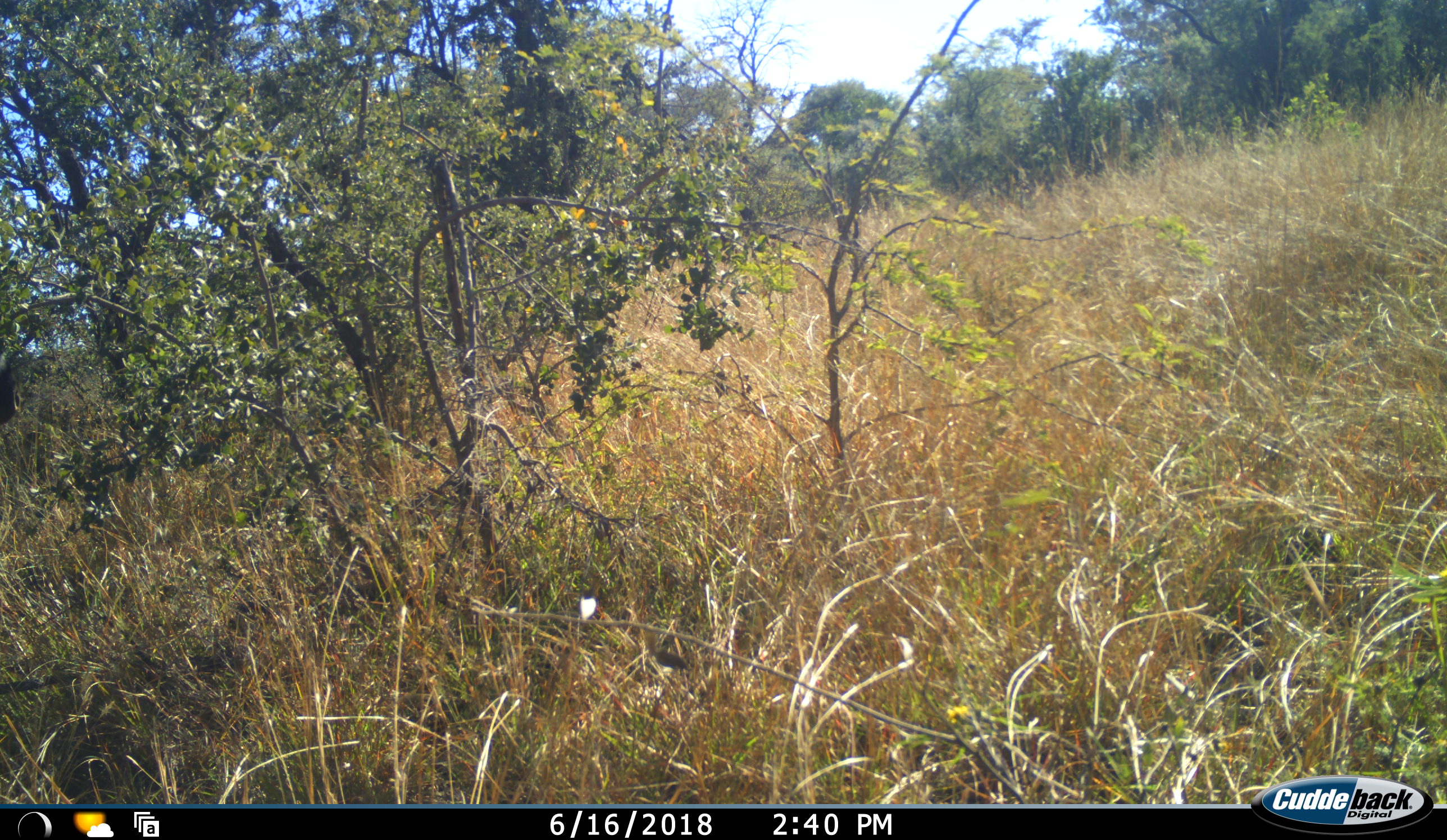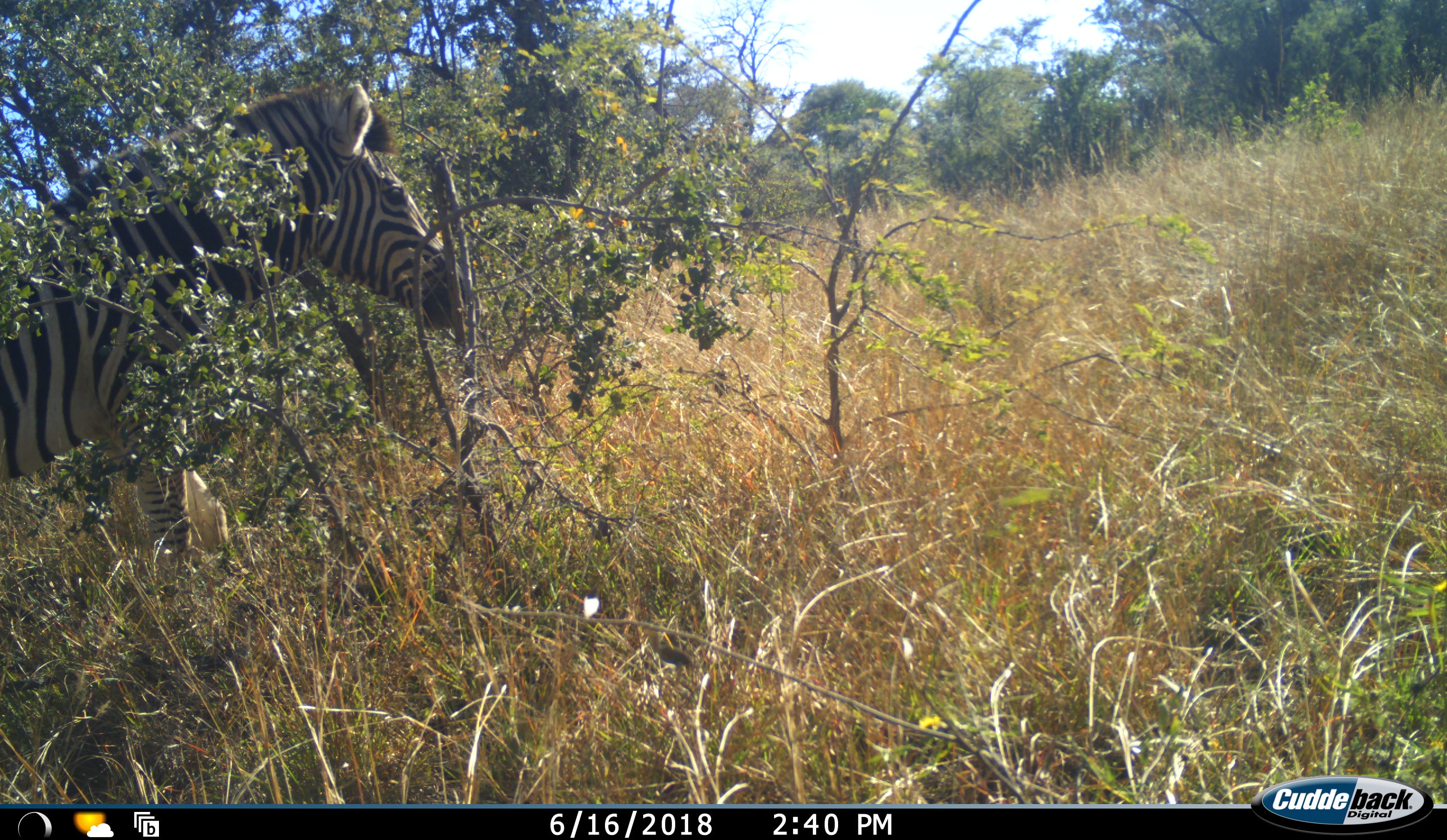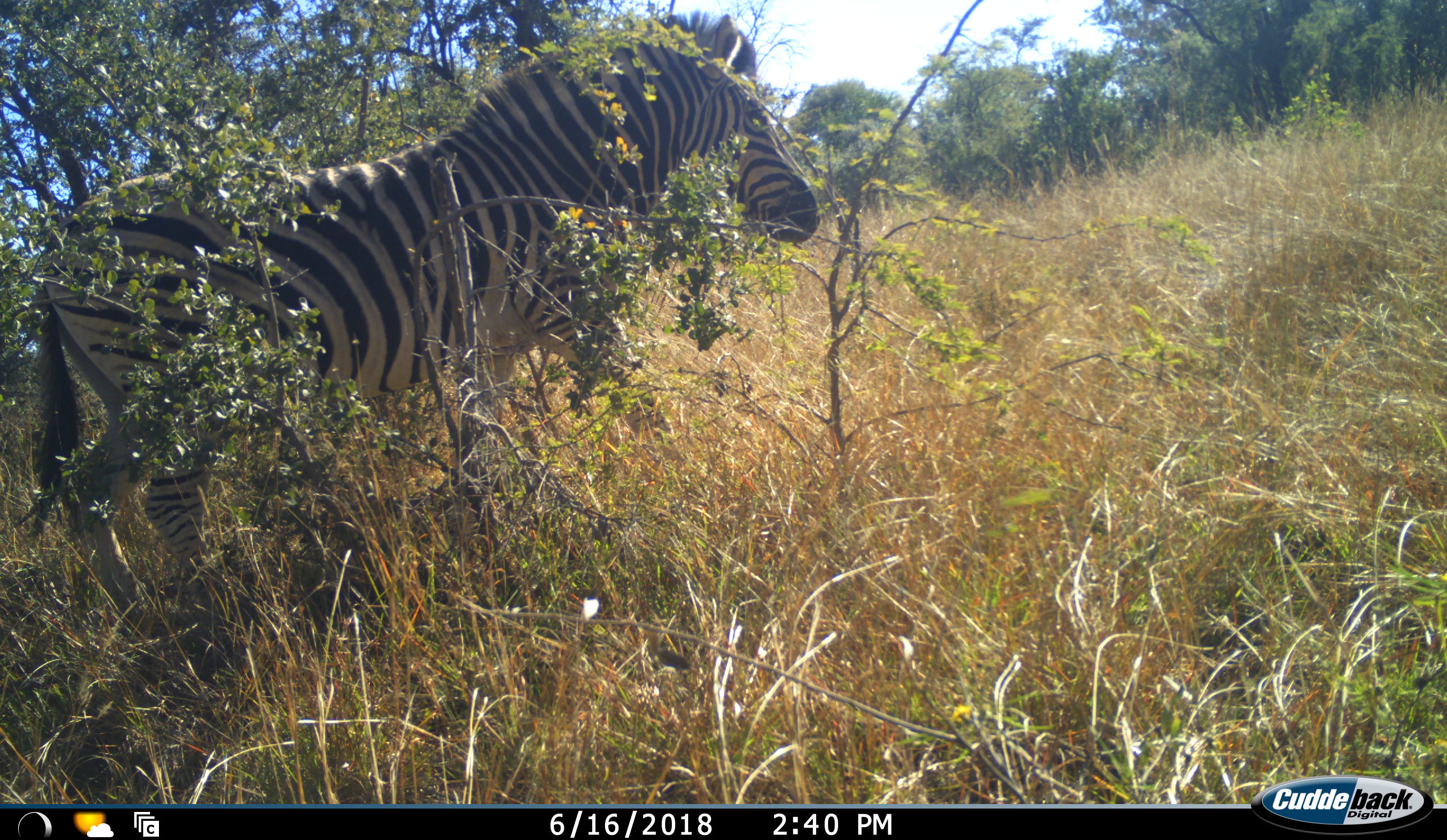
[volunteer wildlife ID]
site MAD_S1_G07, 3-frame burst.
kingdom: Animalia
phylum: Chordata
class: Mammalia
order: Perissodactyla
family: Equidae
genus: Equus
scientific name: Equus quagga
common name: plains zebra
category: zebraplains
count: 1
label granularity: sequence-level